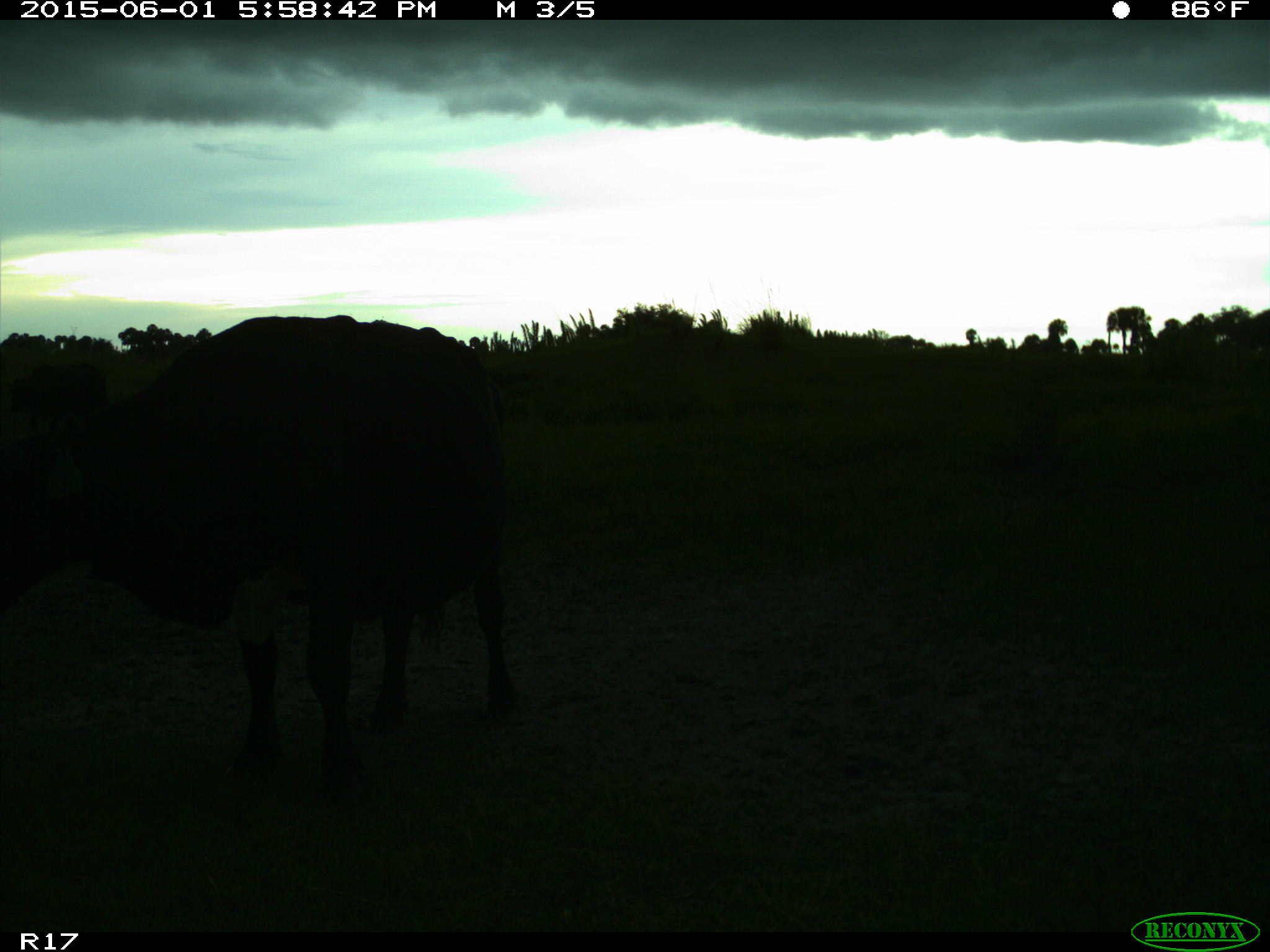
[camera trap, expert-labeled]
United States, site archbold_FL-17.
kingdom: Animalia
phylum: Chordata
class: Mammalia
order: Artiodactyla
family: Bovidae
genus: Bos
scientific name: Bos taurus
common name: domestic cow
Bos taurus (domestic cow).